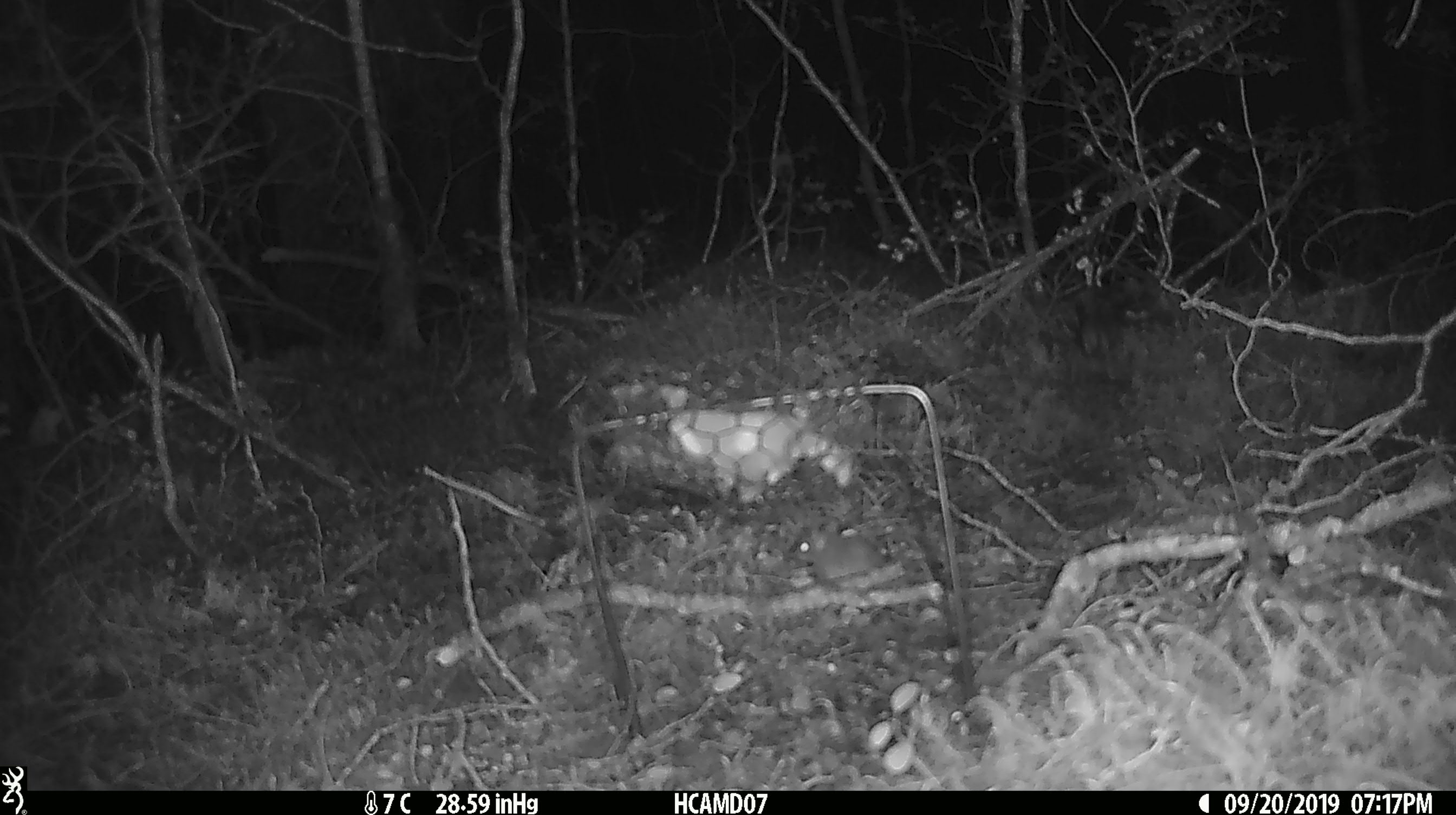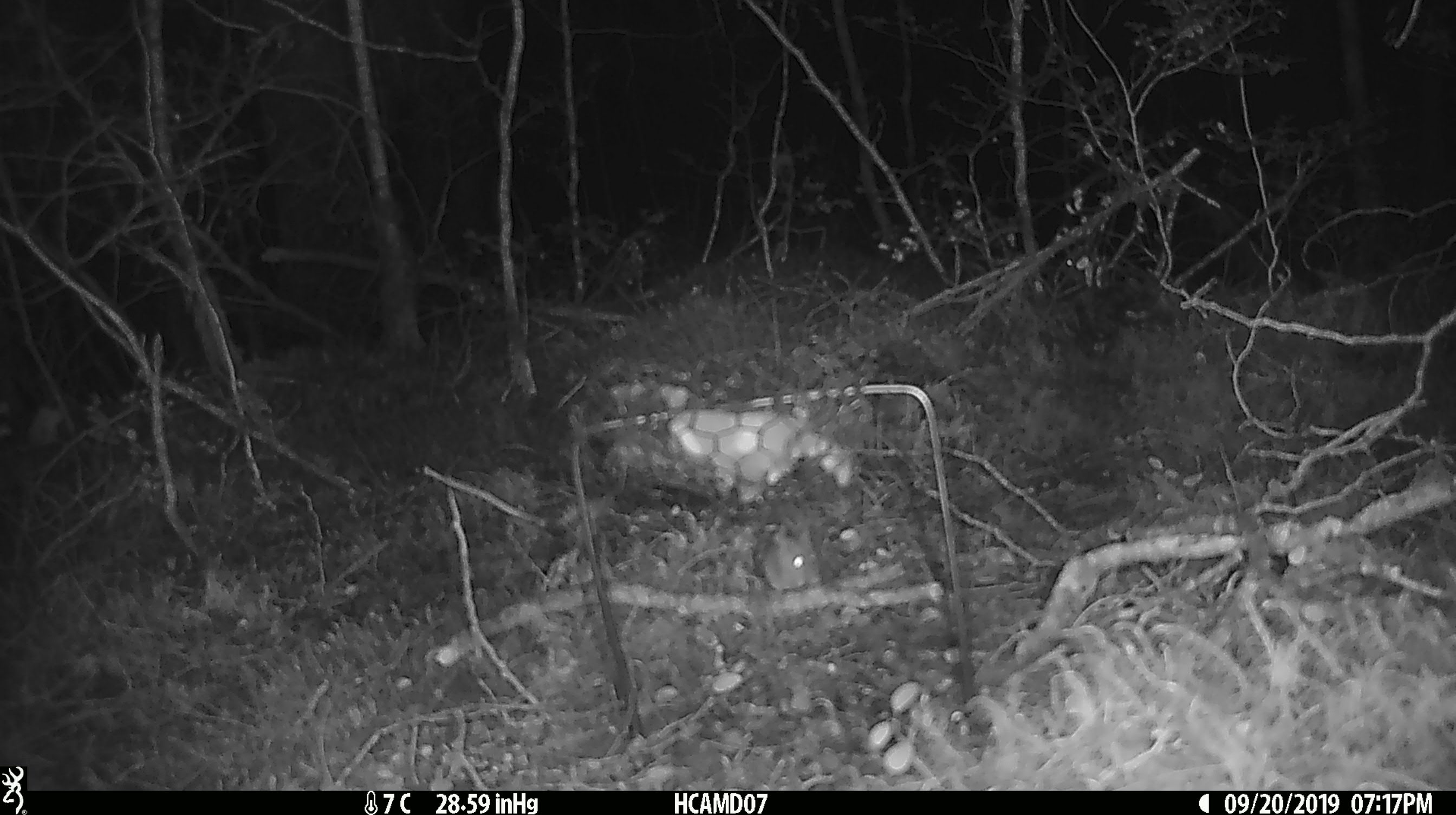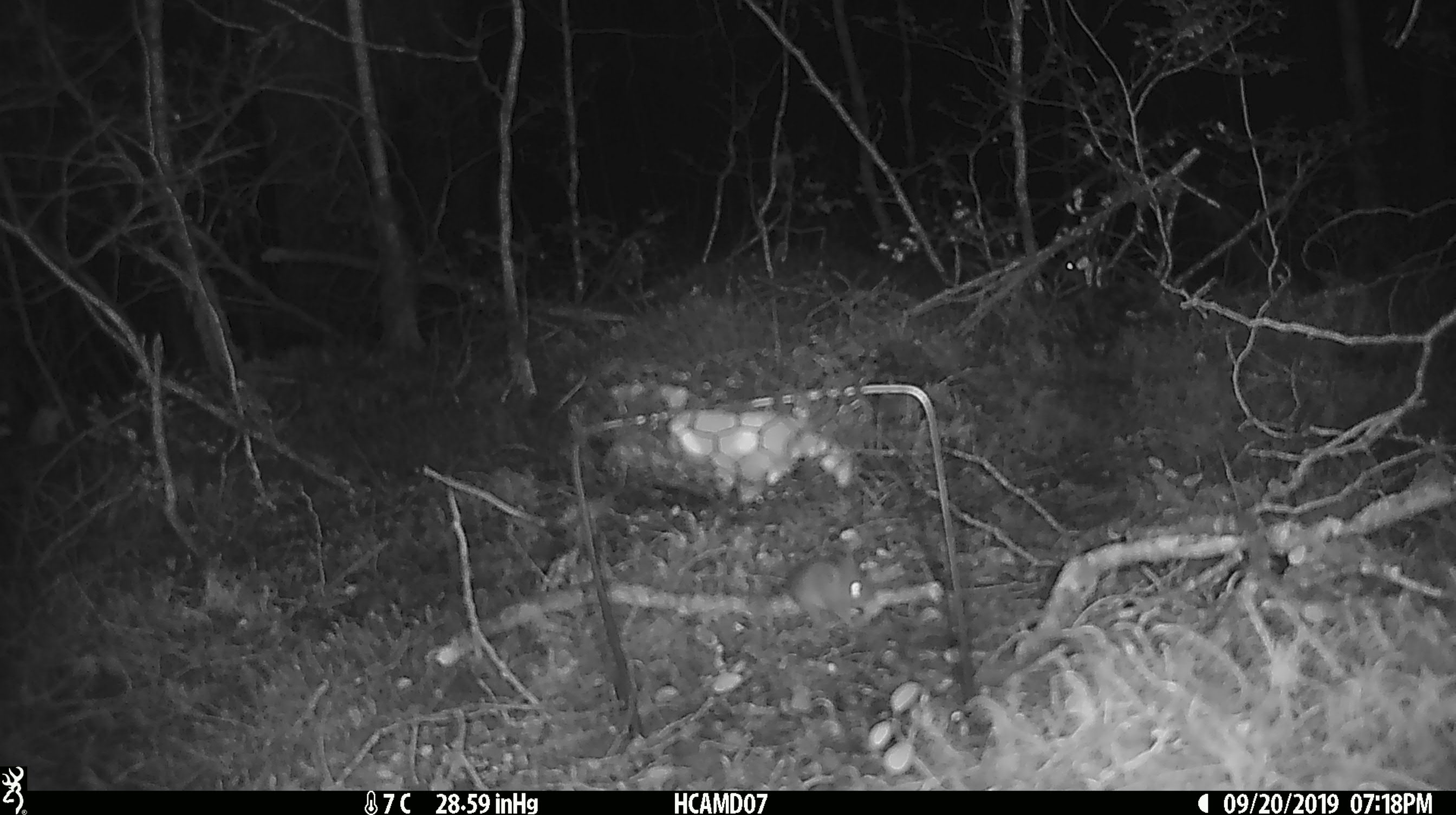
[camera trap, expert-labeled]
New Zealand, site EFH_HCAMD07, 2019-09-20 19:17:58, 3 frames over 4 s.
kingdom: Animalia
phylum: Chordata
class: Mammalia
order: Rodentia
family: Muridae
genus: Mus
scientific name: Mus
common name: mouse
Mouse (Mus).